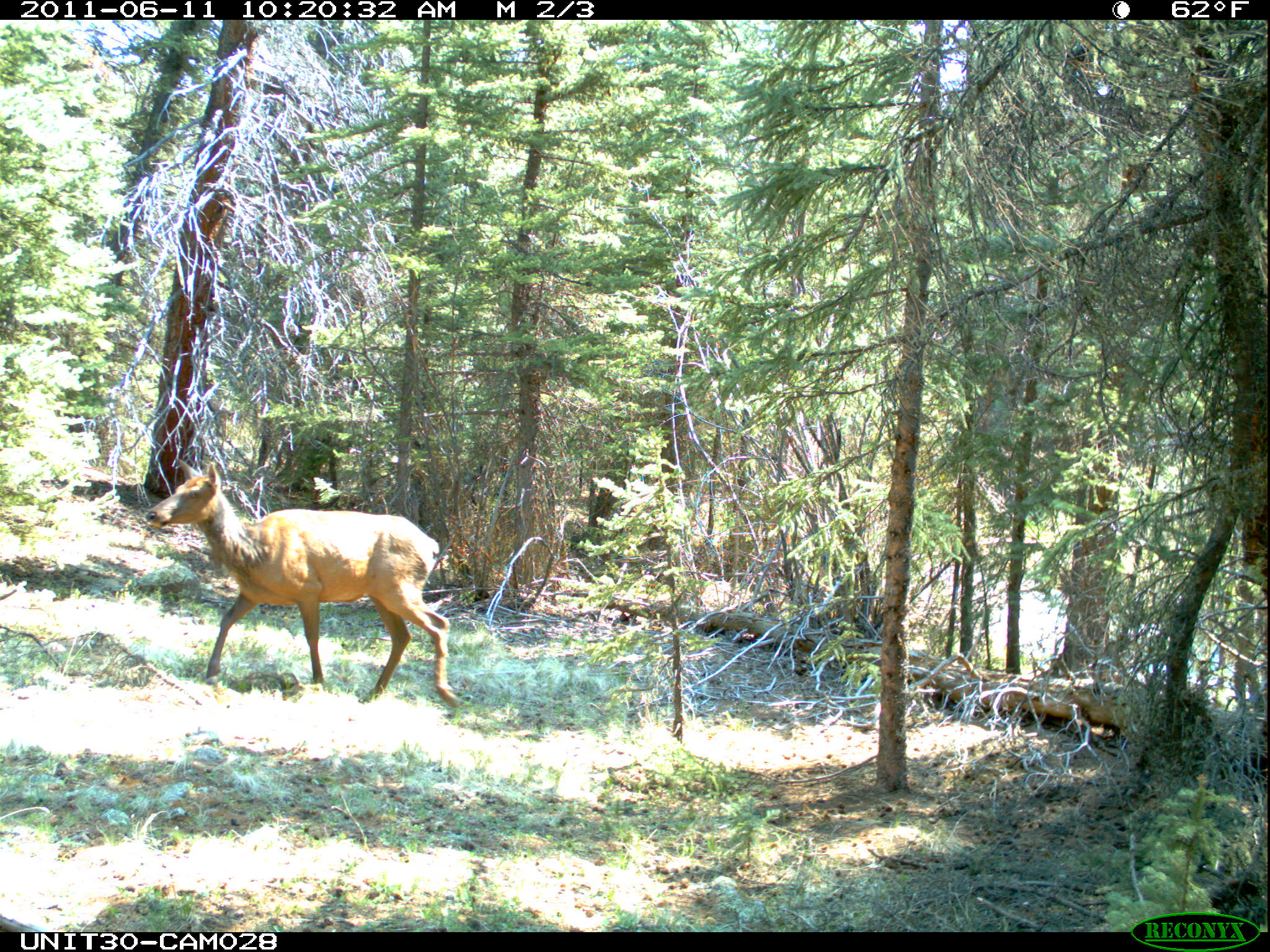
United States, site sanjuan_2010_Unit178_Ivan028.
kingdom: Animalia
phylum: Chordata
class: Mammalia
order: Artiodactyla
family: Cervidae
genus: Cervus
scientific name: Cervus elaphus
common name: red deer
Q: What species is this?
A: Cervus elaphus (red deer).